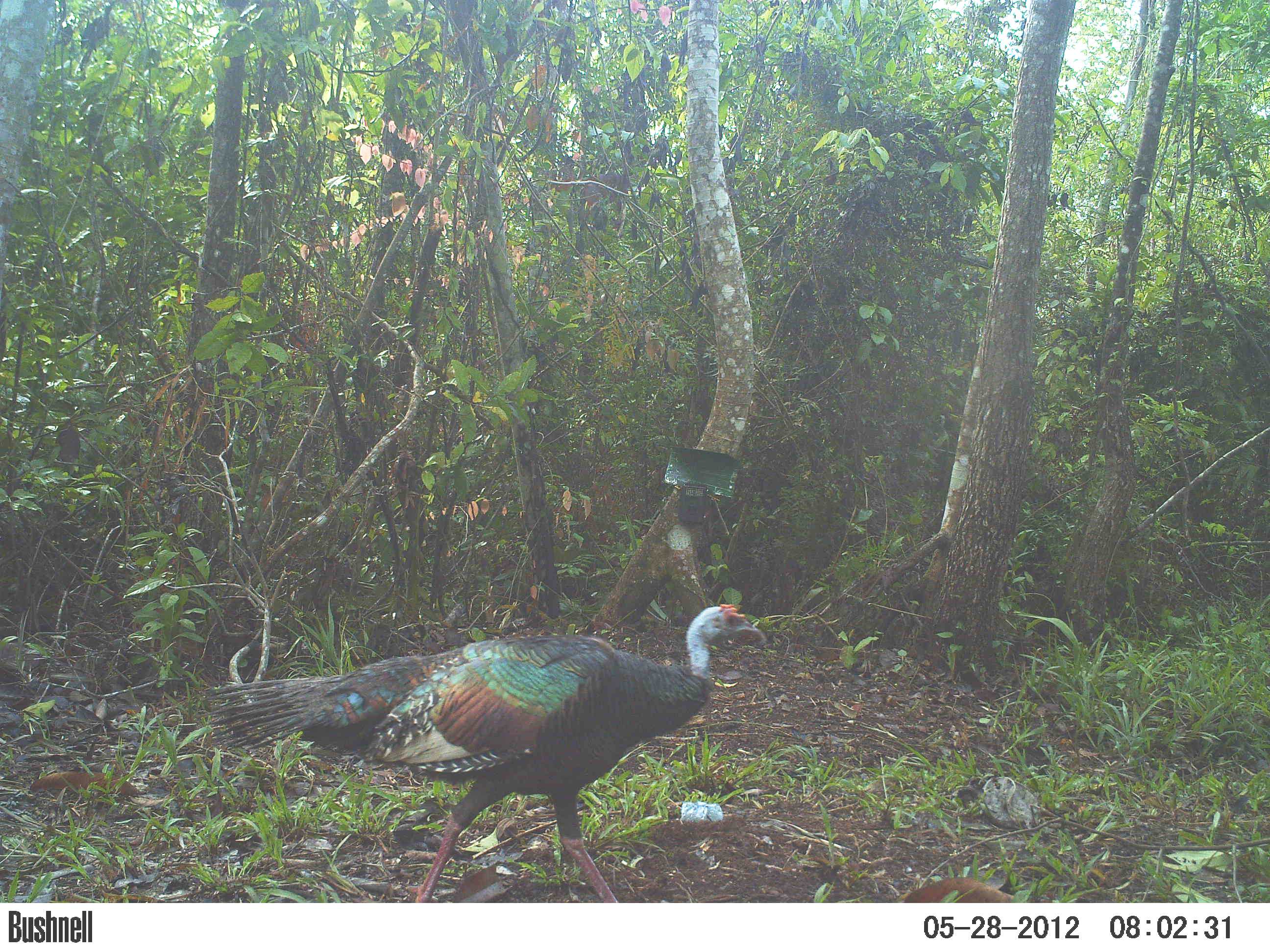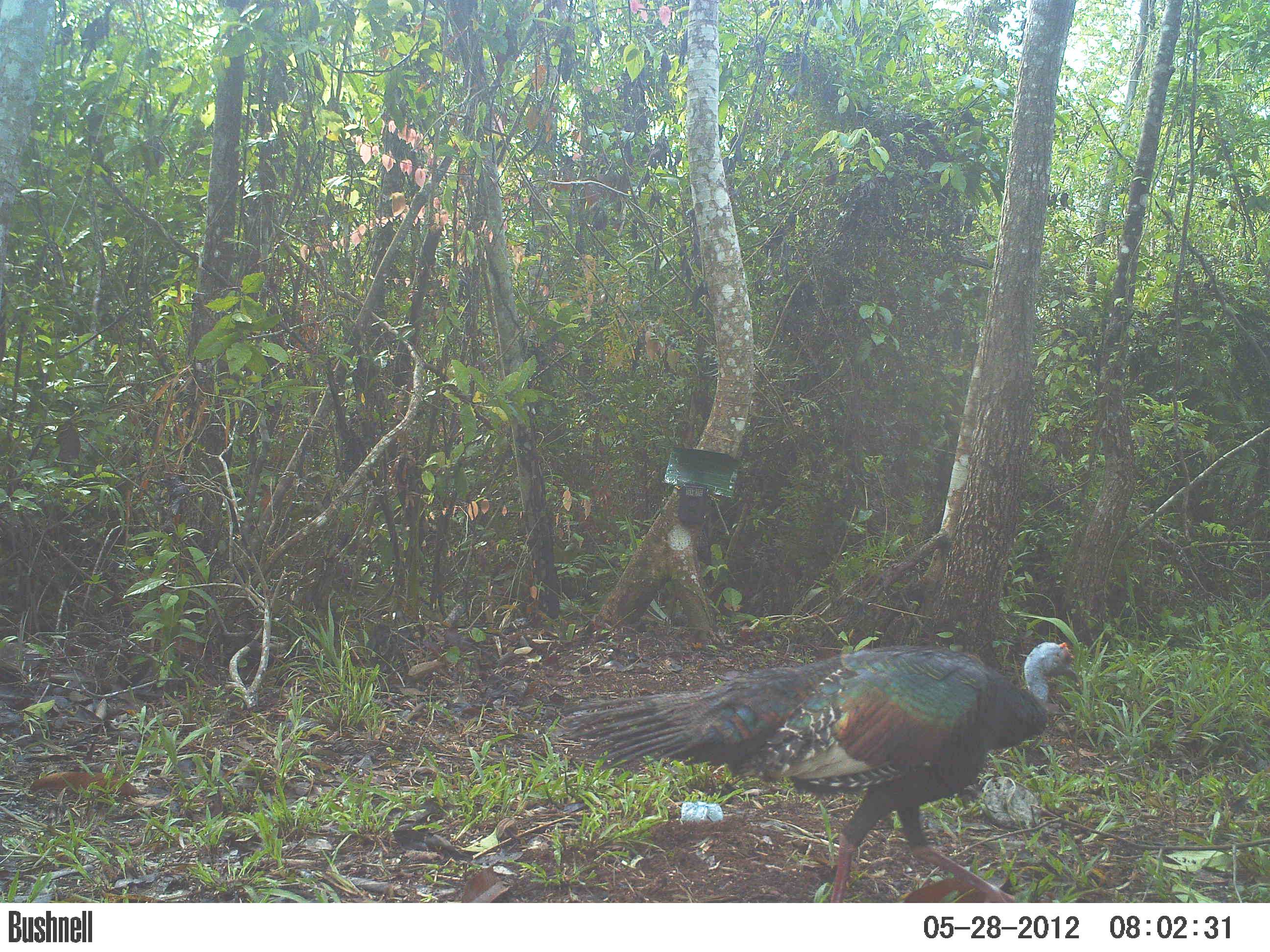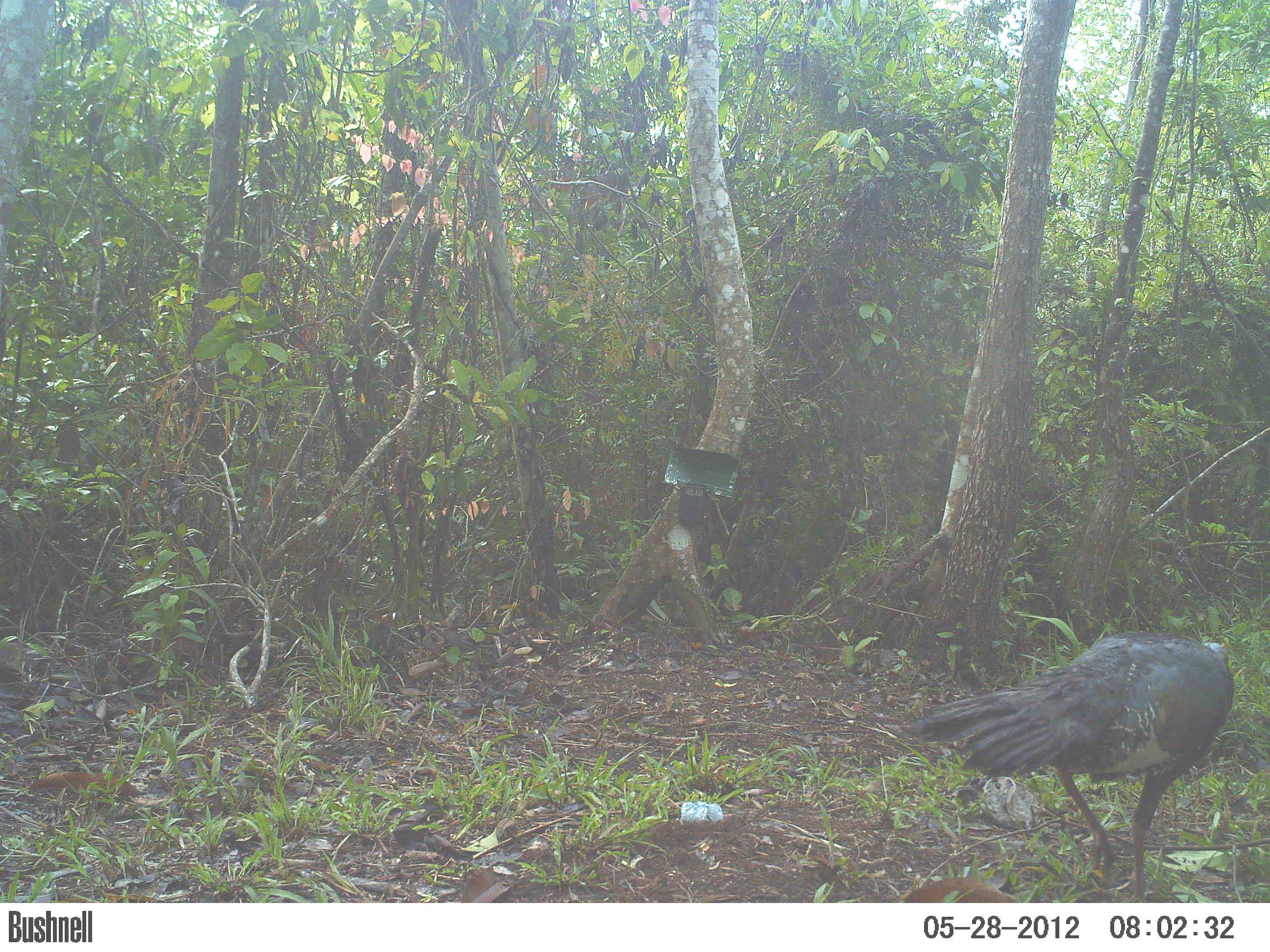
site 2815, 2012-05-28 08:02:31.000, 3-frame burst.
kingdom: Animalia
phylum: Chordata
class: Aves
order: Galliformes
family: Phasianidae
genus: Meleagris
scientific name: Meleagris ocellata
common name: ocellated turkey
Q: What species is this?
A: Meleagris ocellata (ocellated turkey).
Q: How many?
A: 1.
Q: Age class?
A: Adult.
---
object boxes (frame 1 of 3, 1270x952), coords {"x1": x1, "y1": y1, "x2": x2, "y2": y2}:
meleagris ocellata: {"x1": 202, "y1": 602, "x2": 766, "y2": 902}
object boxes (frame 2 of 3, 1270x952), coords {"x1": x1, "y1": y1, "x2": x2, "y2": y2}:
meleagris ocellata: {"x1": 557, "y1": 640, "x2": 1079, "y2": 902}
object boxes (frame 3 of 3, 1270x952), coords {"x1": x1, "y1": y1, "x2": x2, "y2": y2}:
meleagris ocellata: {"x1": 904, "y1": 629, "x2": 1234, "y2": 902}